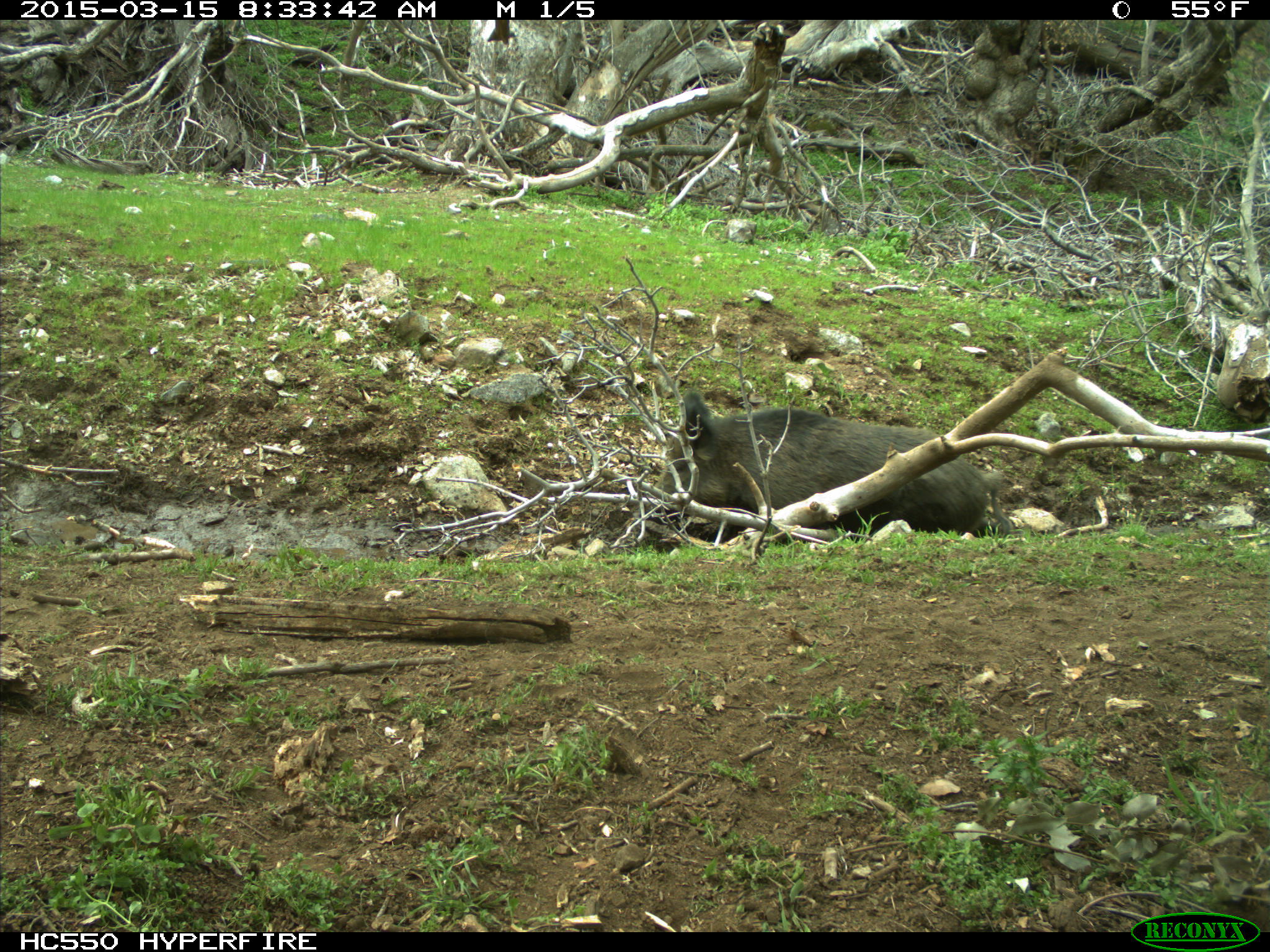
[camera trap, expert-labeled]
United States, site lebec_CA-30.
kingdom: Animalia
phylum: Chordata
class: Mammalia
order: Artiodactyla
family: Suidae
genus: Sus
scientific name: Sus scrofa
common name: wild boar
Sus scrofa (wild boar).